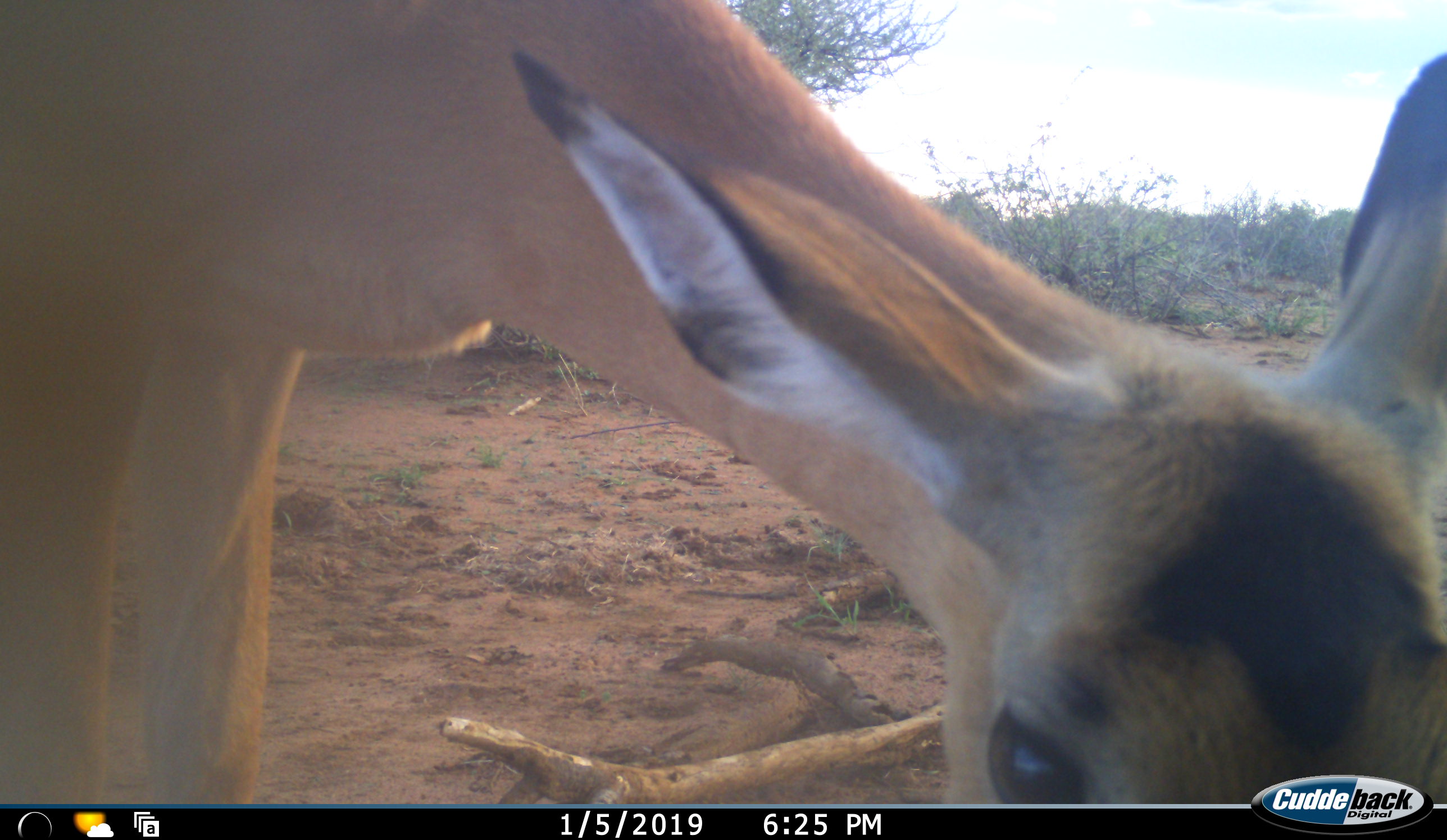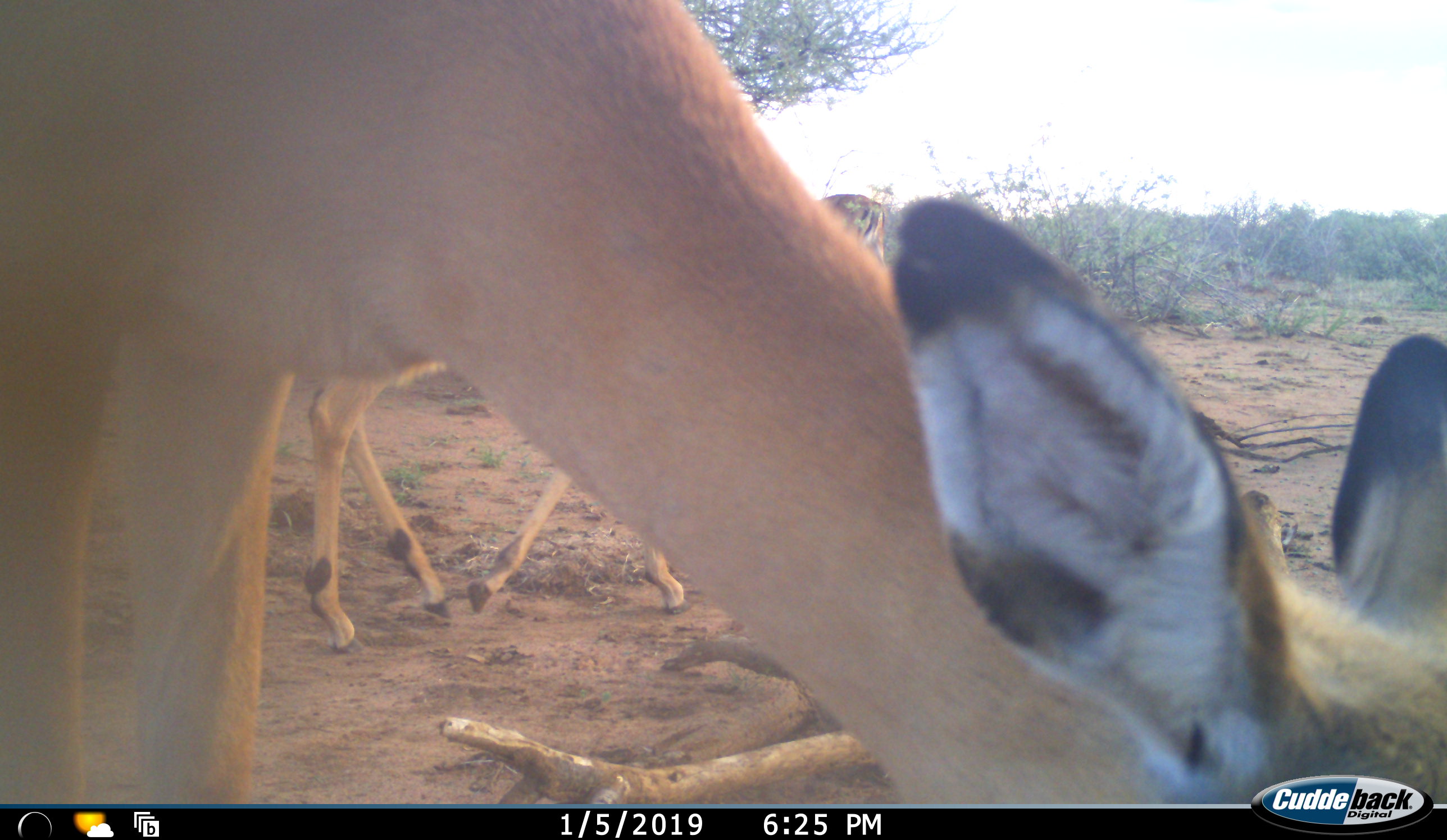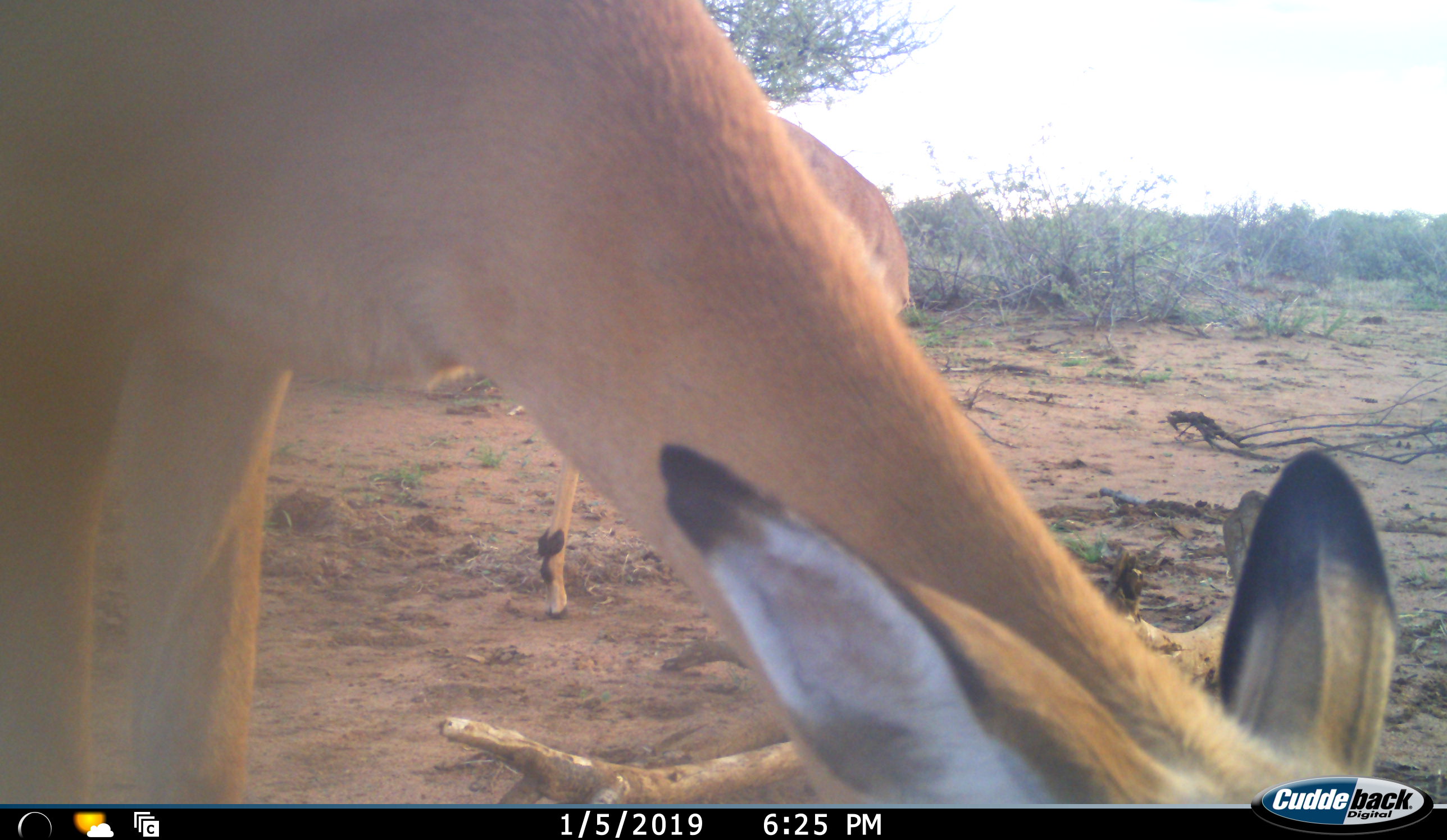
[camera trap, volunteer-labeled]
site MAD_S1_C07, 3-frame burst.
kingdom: Animalia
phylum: Chordata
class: Mammalia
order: Artiodactyla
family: Bovidae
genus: Aepyceros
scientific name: Aepyceros melampus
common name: impala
Impala (Aepyceros melampus), count 2. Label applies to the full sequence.